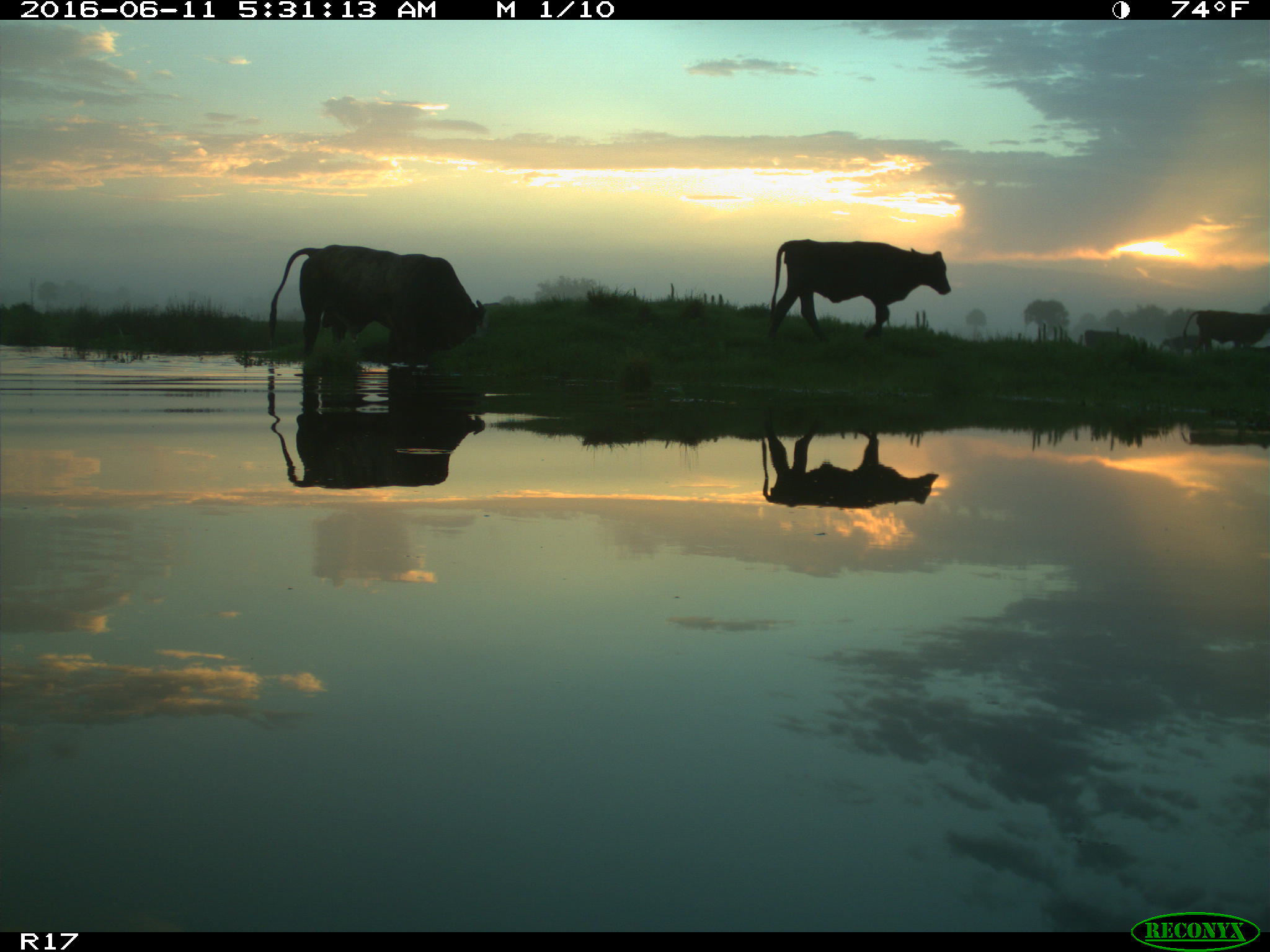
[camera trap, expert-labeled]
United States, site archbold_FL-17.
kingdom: Animalia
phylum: Chordata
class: Mammalia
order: Artiodactyla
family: Bovidae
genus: Bos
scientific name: Bos taurus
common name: domestic cow